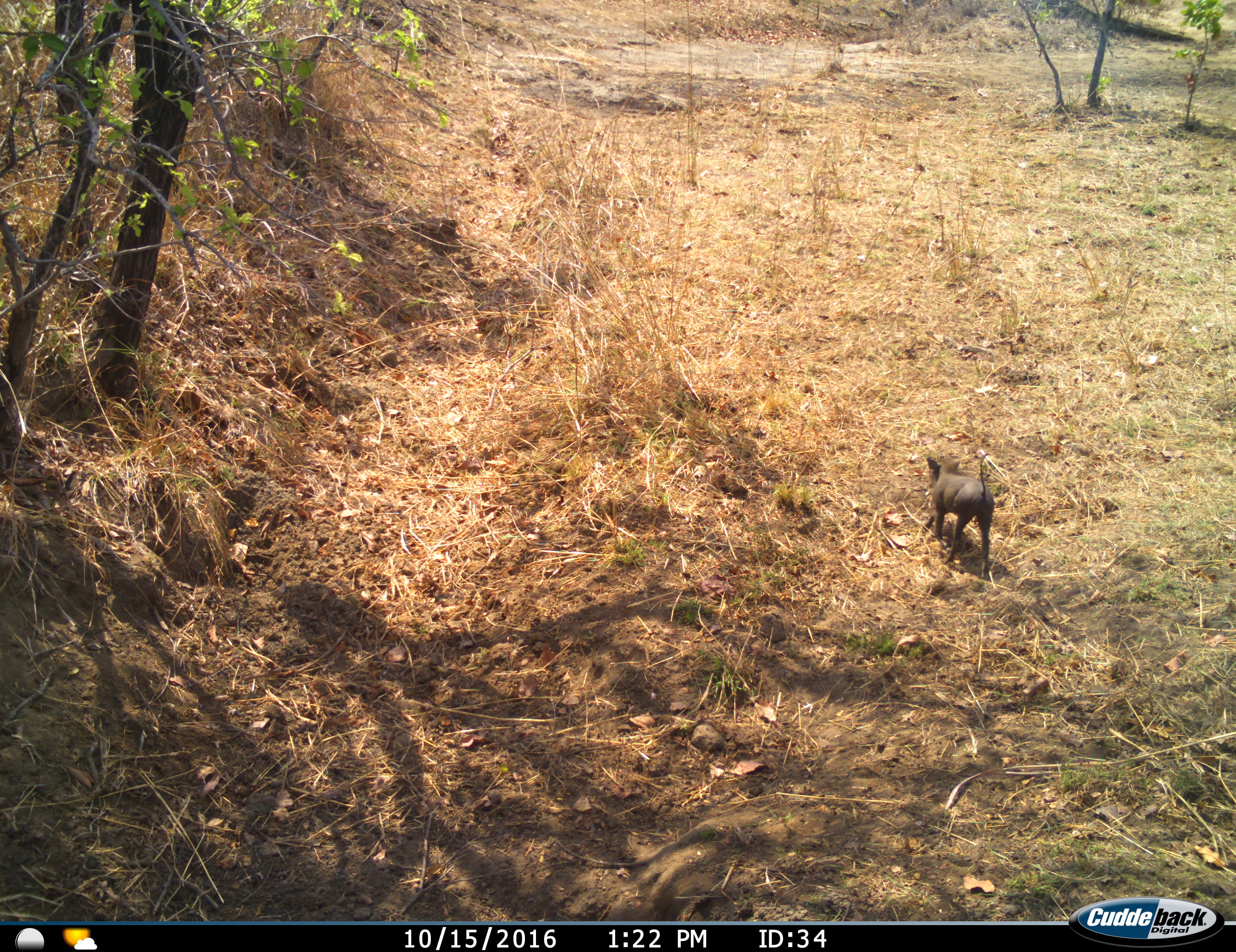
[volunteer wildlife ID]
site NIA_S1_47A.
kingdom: Animalia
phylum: Chordata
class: Mammalia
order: Artiodactyla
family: Suidae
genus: Phacochoerus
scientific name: Phacochoerus africanus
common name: warthog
Warthog (Phacochoerus africanus), count 1. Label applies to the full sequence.